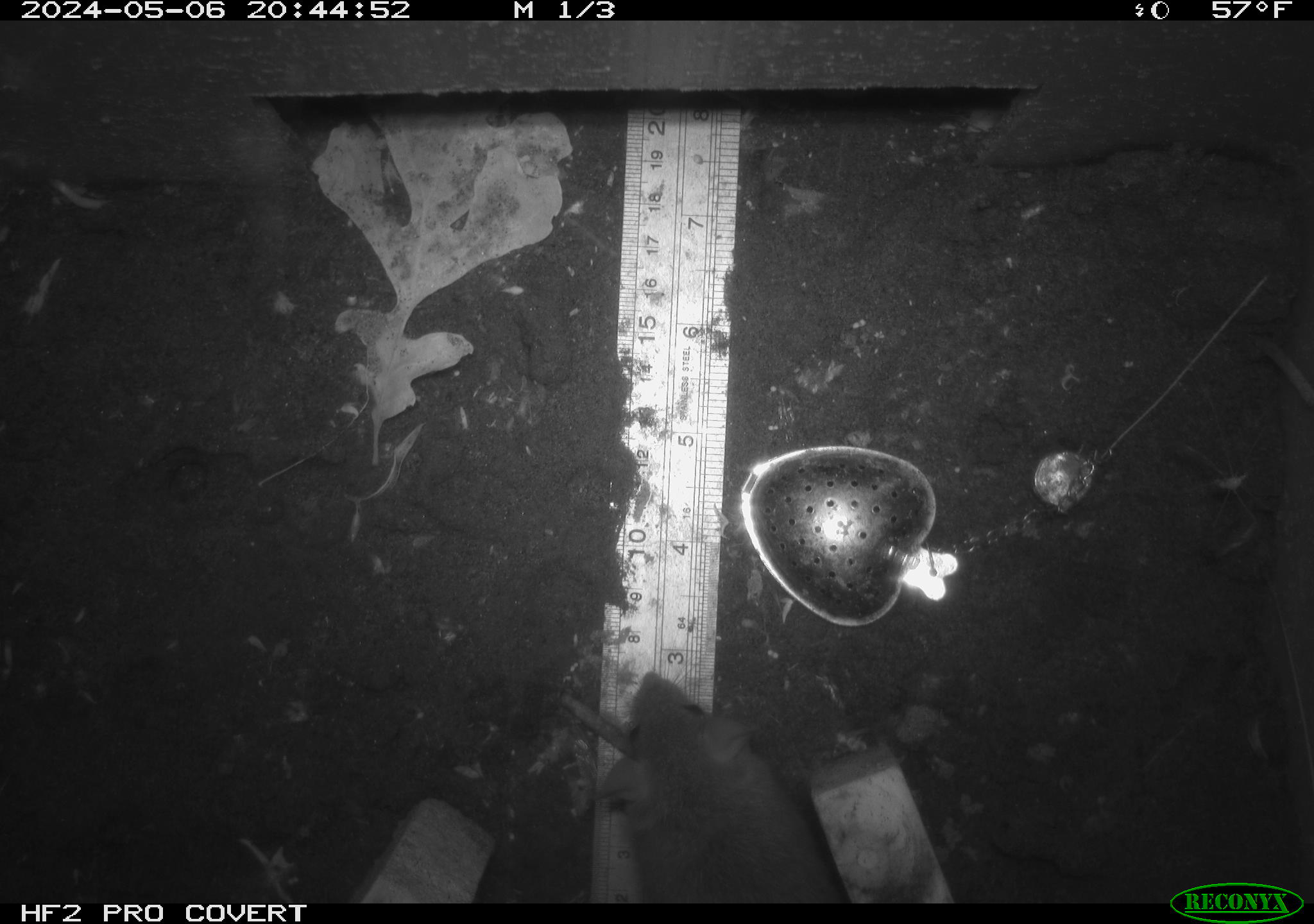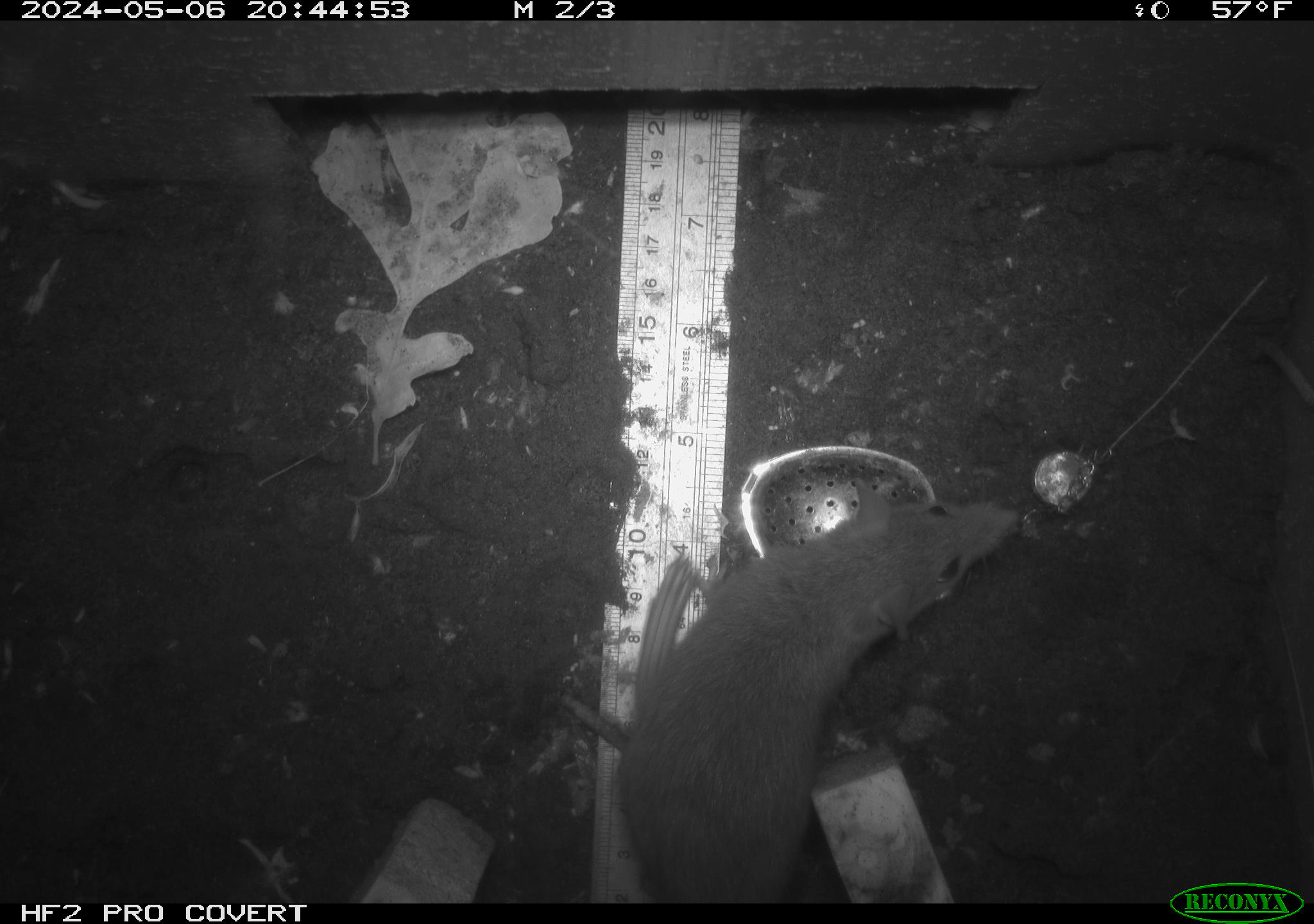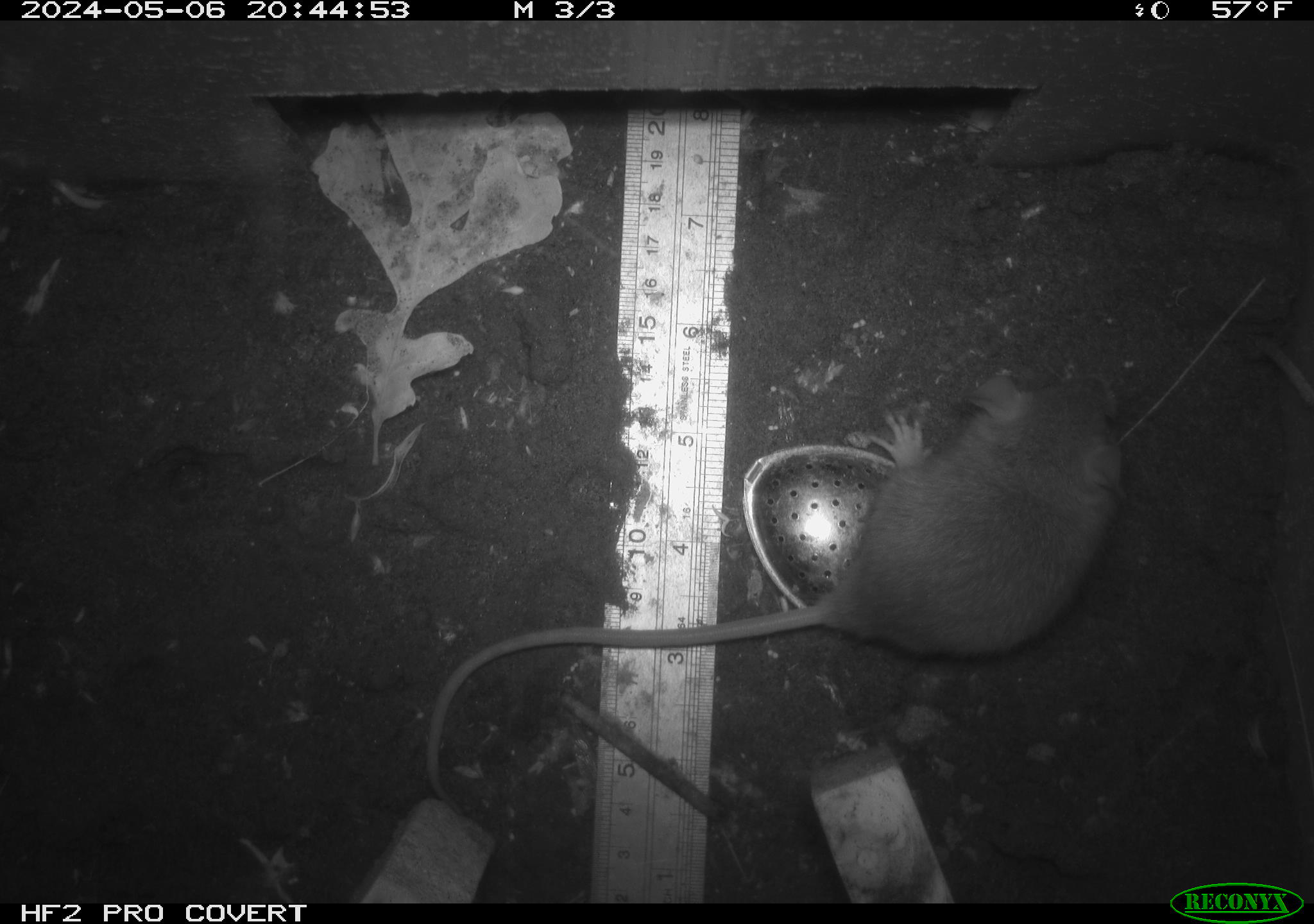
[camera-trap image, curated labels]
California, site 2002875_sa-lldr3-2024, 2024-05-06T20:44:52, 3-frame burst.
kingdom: Animalia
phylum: Chordata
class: Mammalia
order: Rodentia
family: Muridae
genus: Rattus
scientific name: Rattus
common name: rat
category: rattus species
Rattus species (rat) (Rattus).